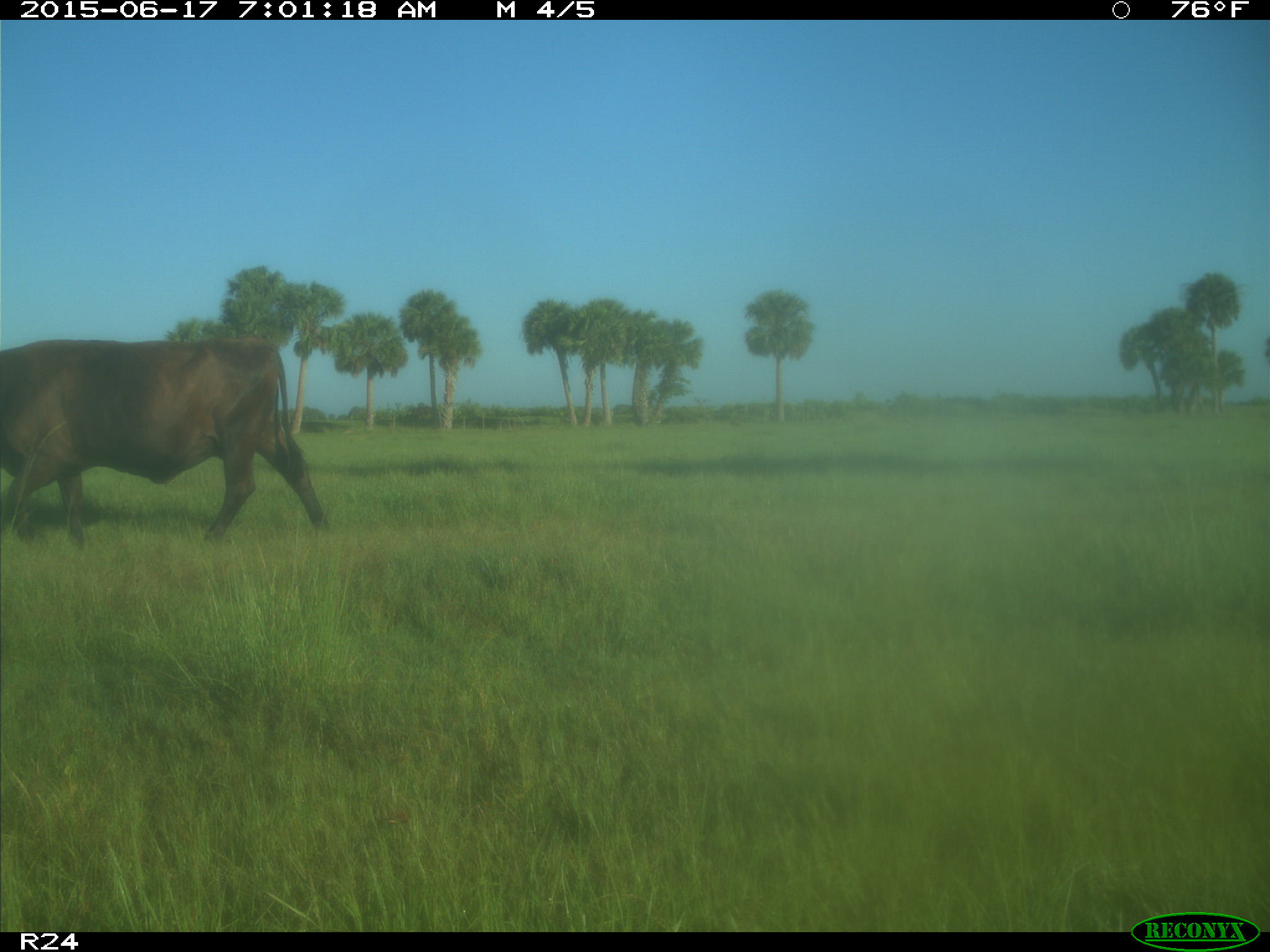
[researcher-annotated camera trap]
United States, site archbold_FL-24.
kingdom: Animalia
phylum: Chordata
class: Mammalia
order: Artiodactyla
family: Bovidae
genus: Bos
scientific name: Bos taurus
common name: domestic cow